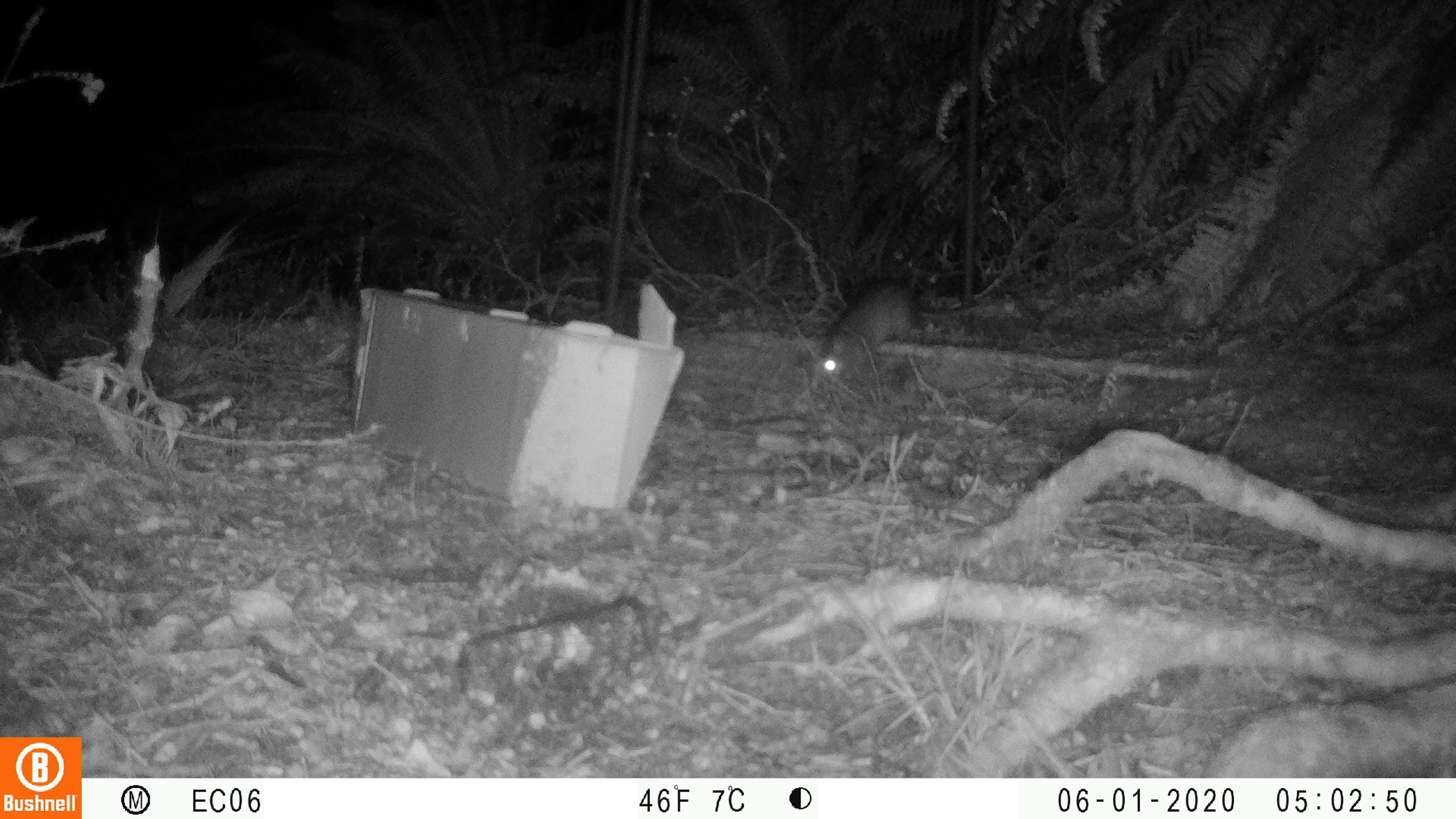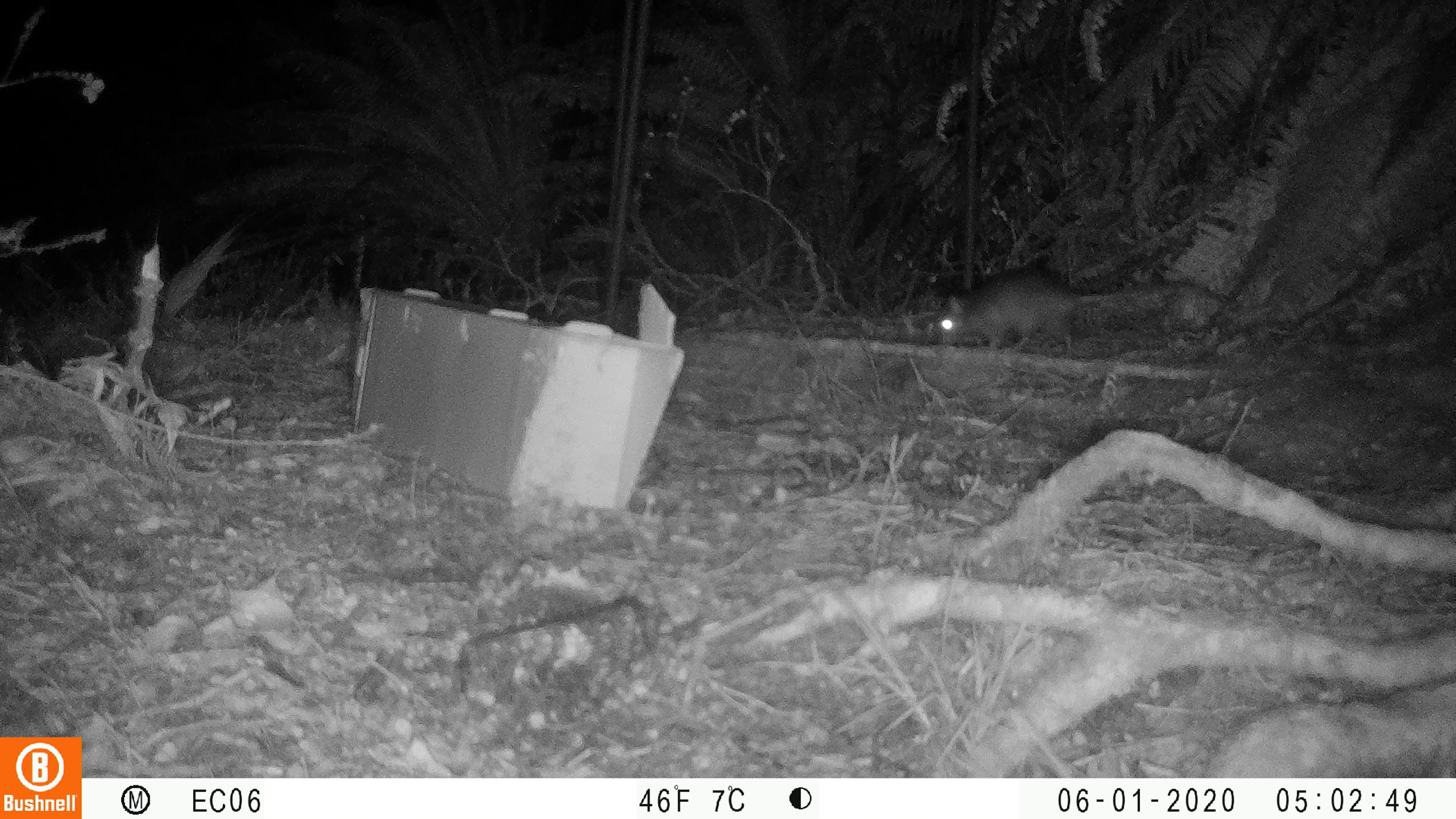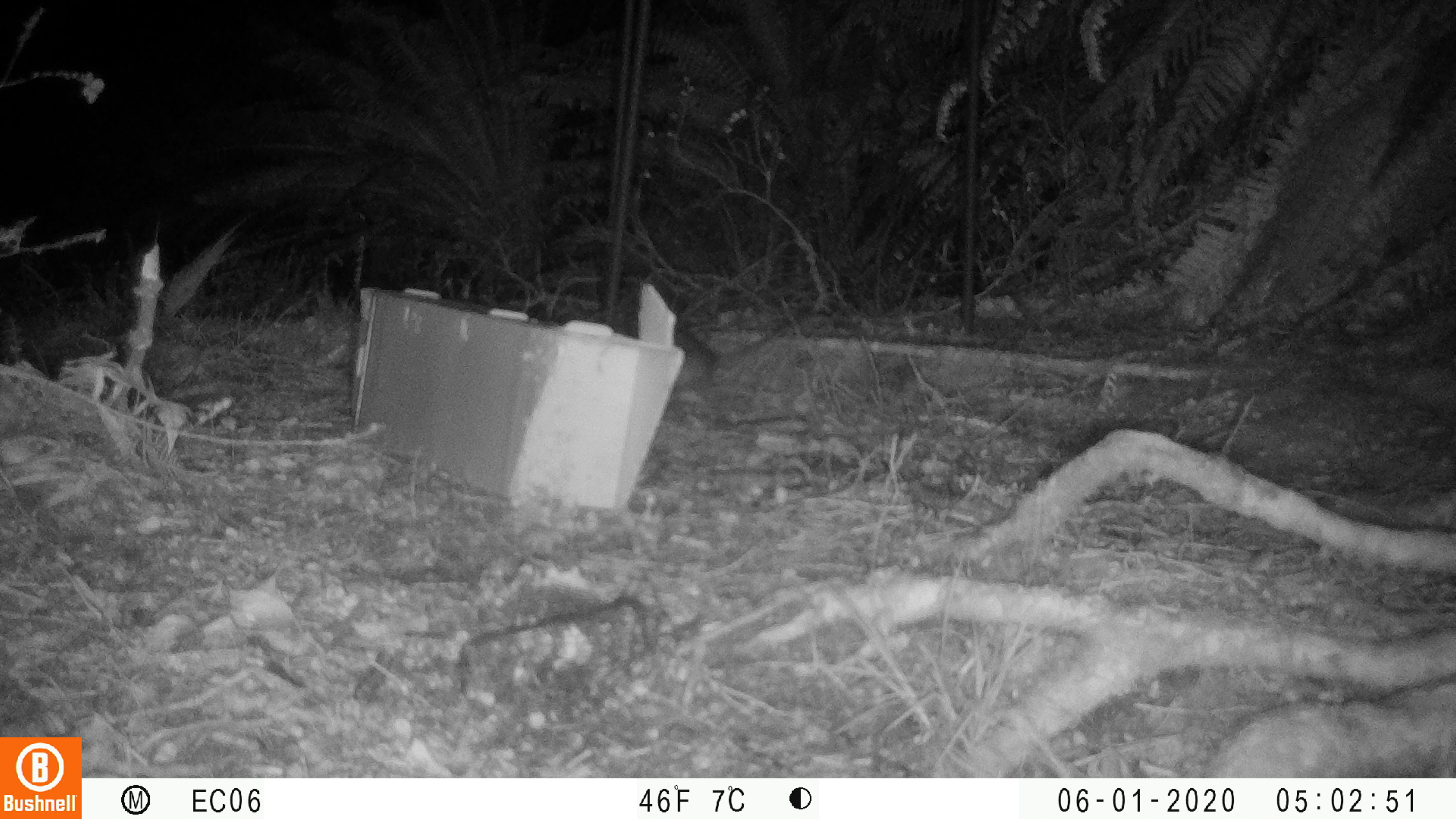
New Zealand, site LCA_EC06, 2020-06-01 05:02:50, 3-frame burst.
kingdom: Animalia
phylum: Chordata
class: Mammalia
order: Rodentia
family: Muridae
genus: Rattus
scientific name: Rattus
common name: rat